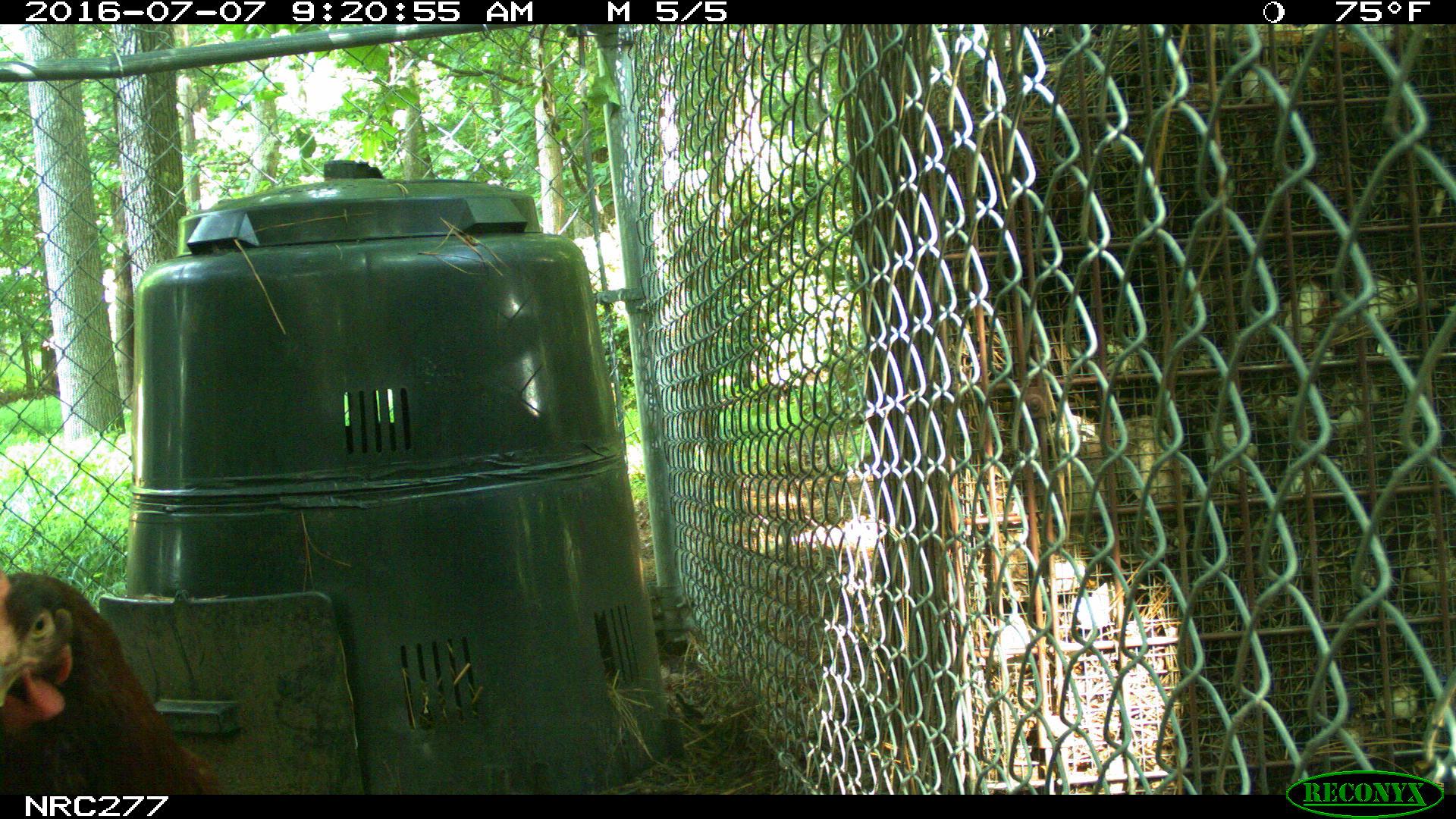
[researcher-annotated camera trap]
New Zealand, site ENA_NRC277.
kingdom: Animalia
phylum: Chordata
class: Aves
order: Galliformes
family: Phasianidae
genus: Gallus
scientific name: Gallus gallus domesticus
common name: chicken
Chicken (Gallus gallus domesticus).